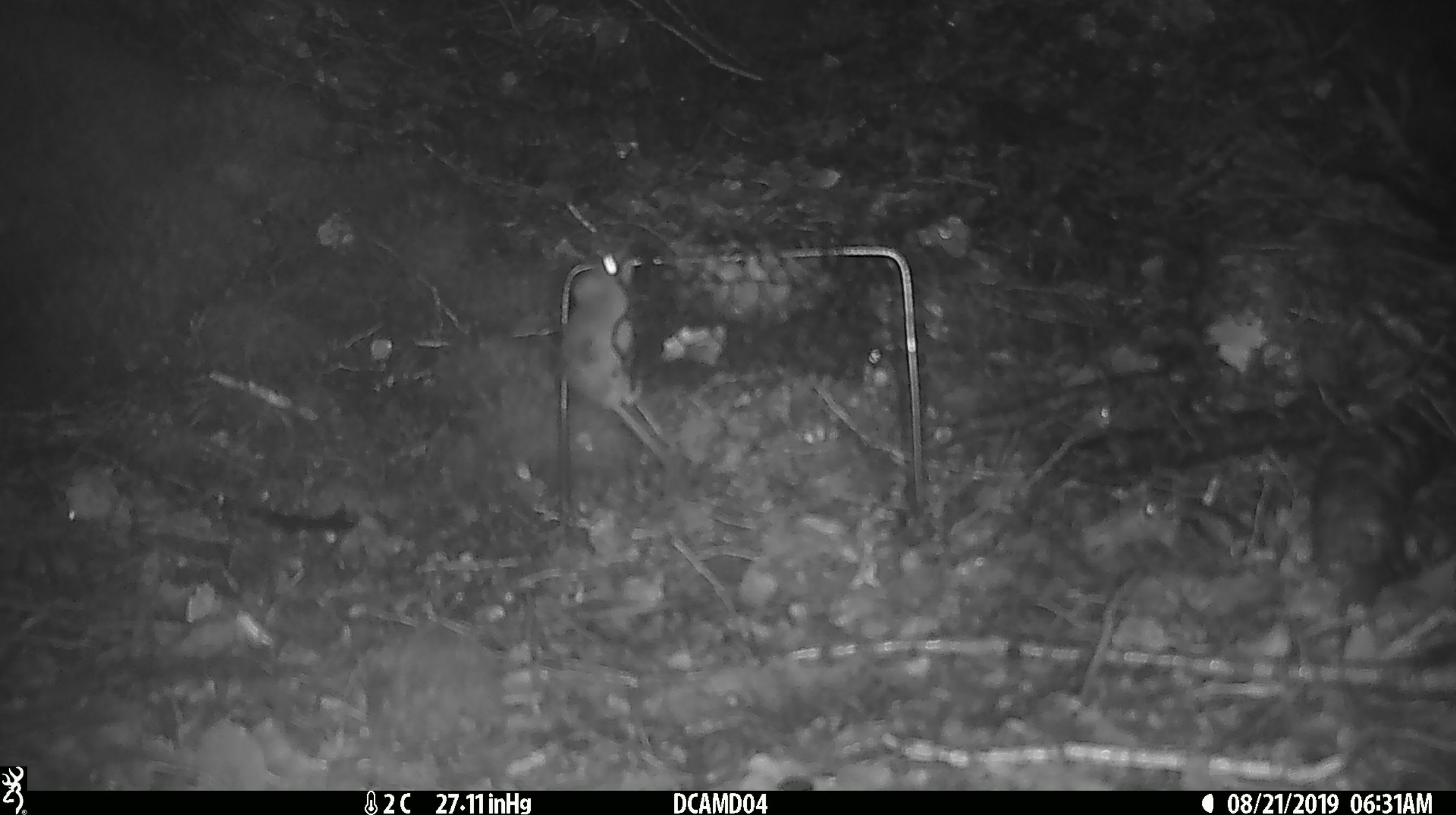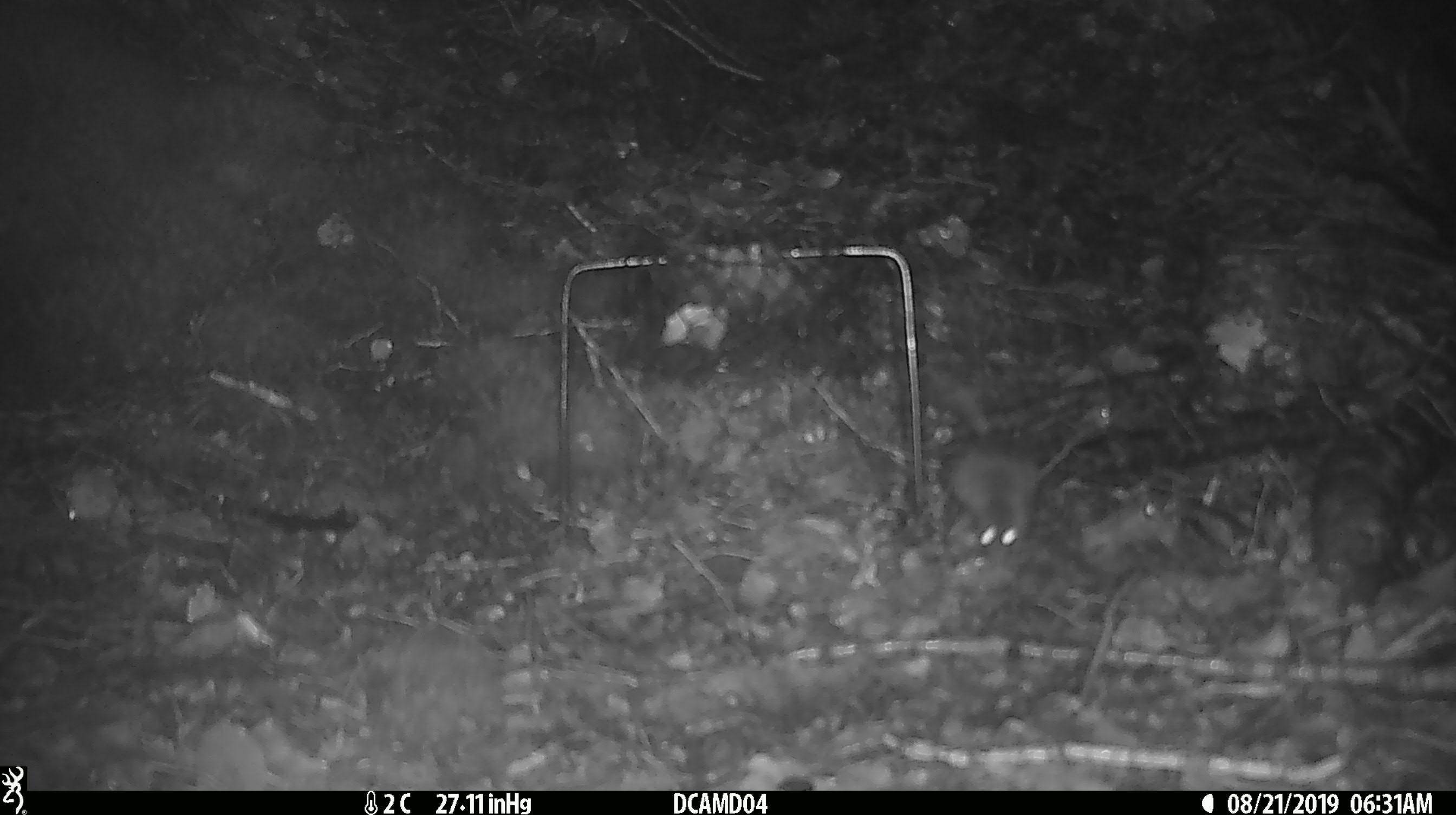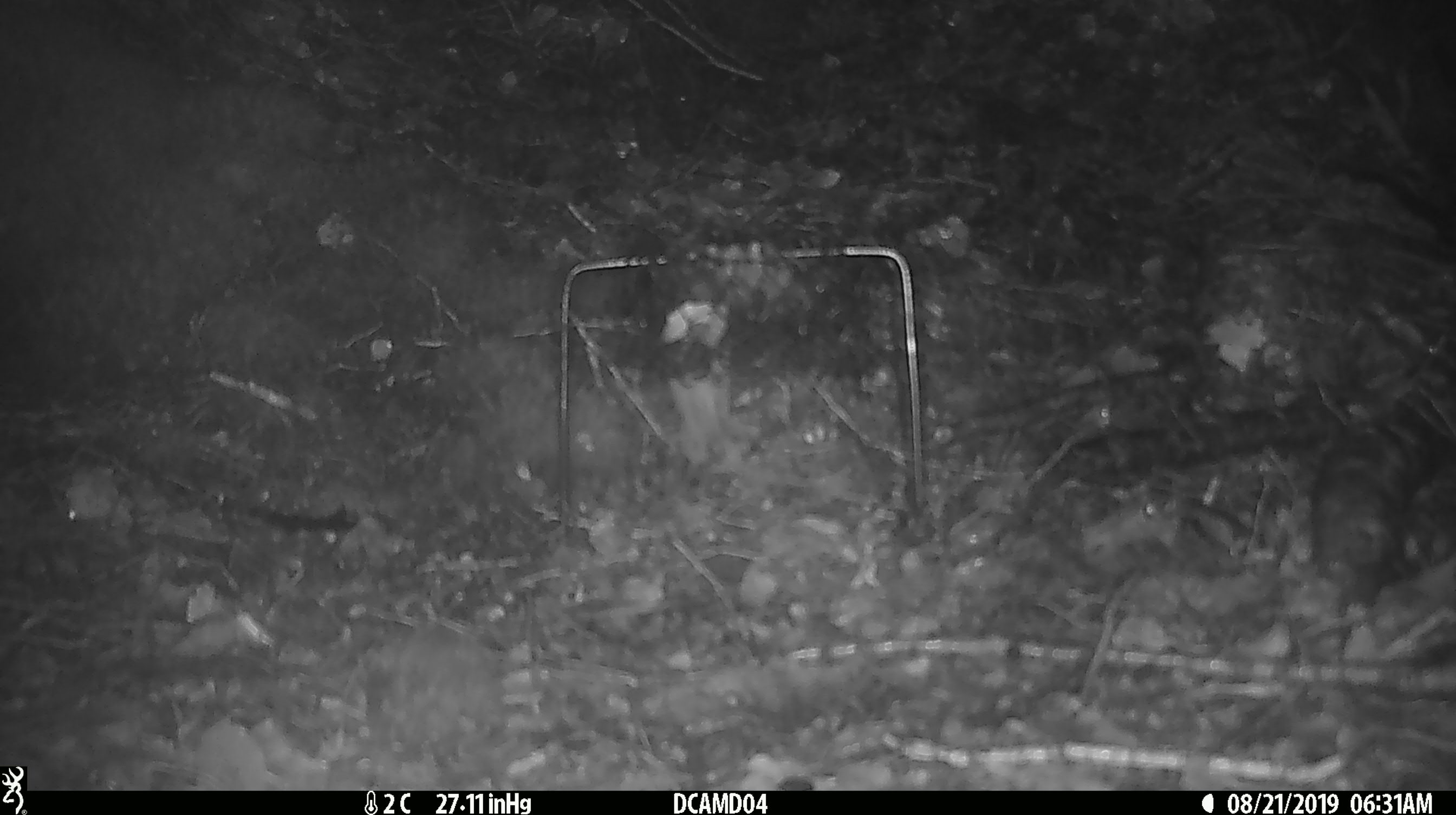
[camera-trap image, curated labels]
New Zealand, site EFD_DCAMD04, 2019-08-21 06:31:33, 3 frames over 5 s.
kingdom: Animalia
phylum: Chordata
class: Mammalia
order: Rodentia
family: Muridae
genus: Mus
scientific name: Mus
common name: mouse